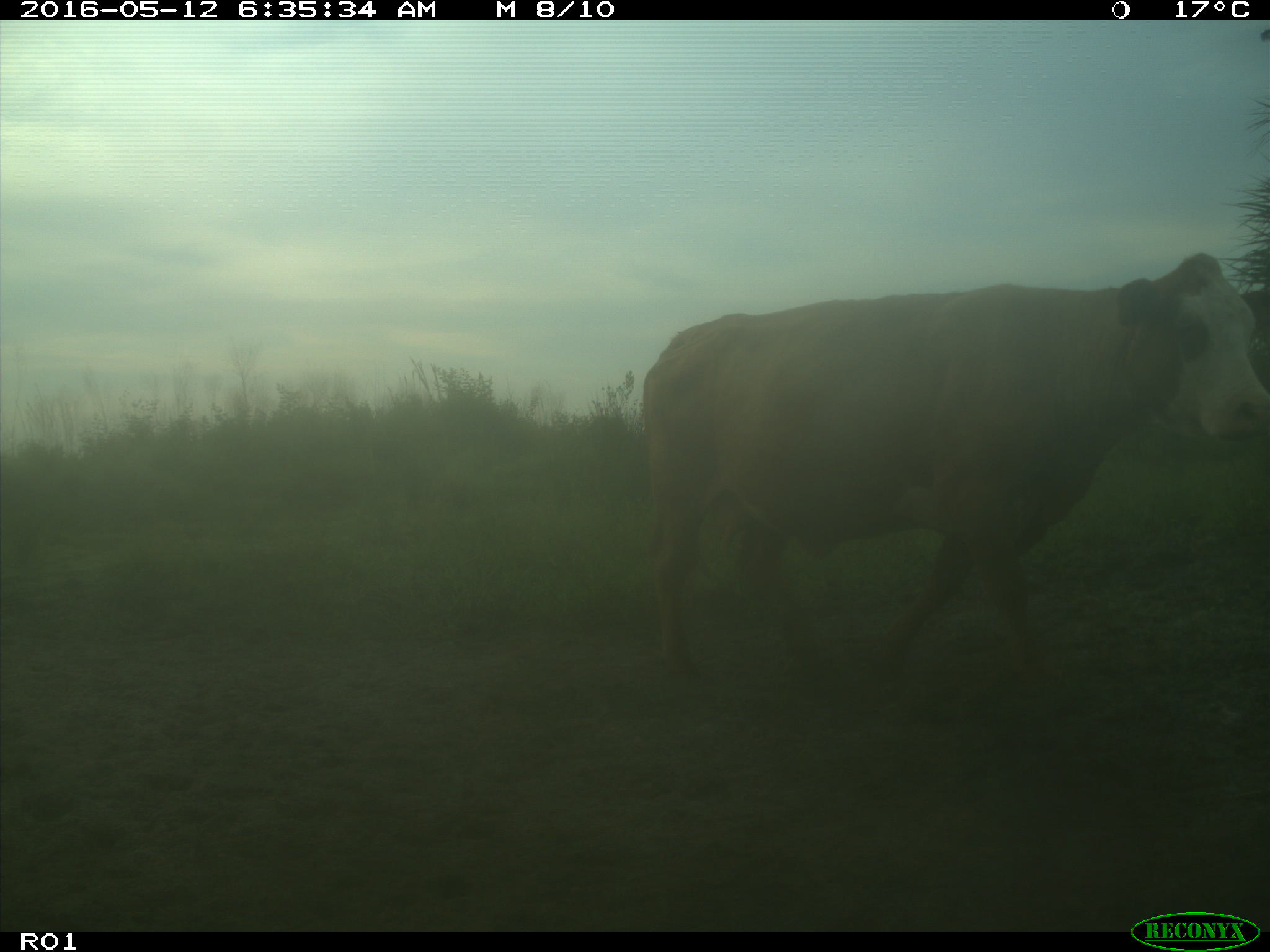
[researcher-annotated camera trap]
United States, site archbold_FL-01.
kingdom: Animalia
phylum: Chordata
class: Mammalia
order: Artiodactyla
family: Bovidae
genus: Bos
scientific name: Bos taurus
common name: domestic cow